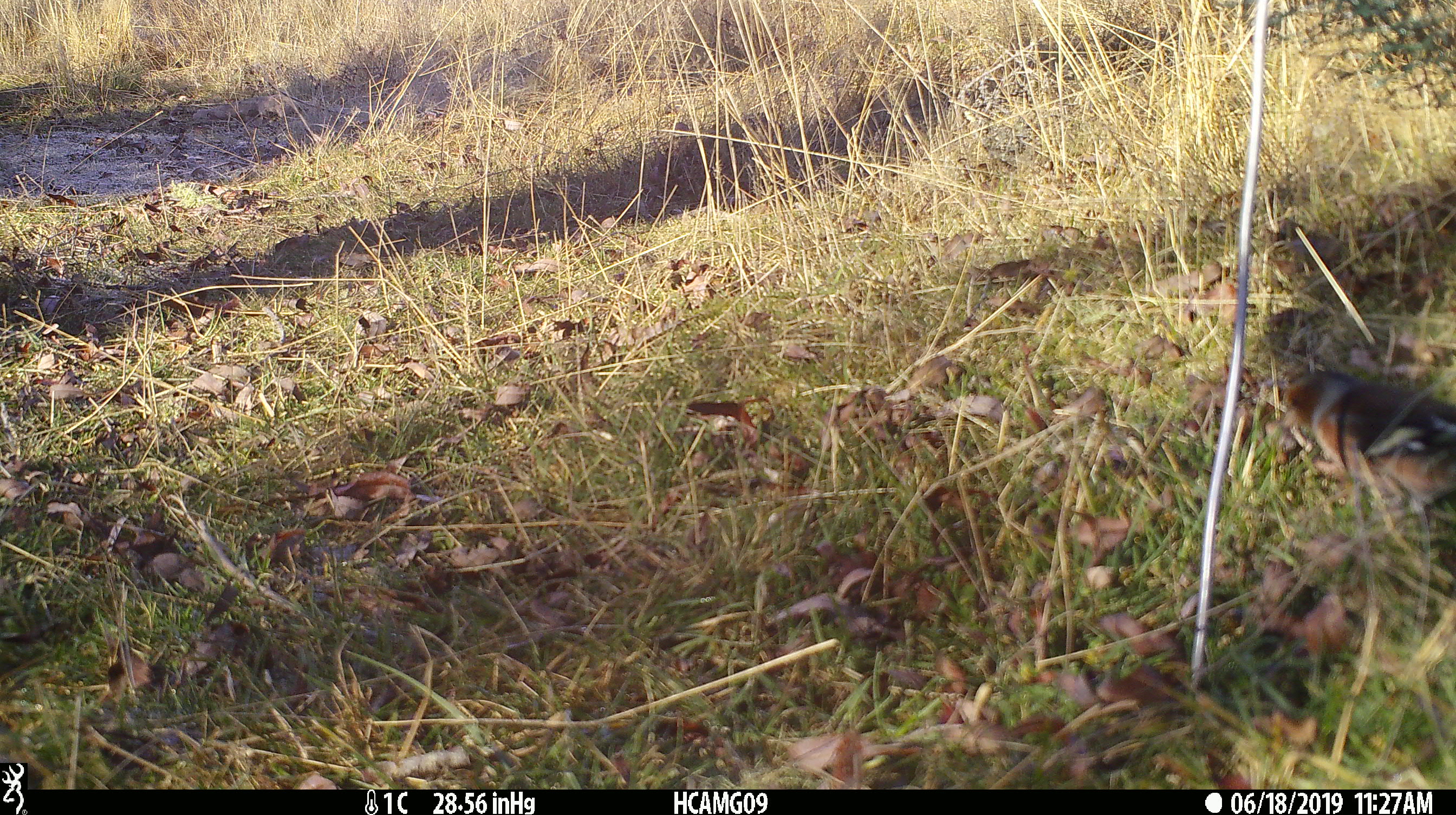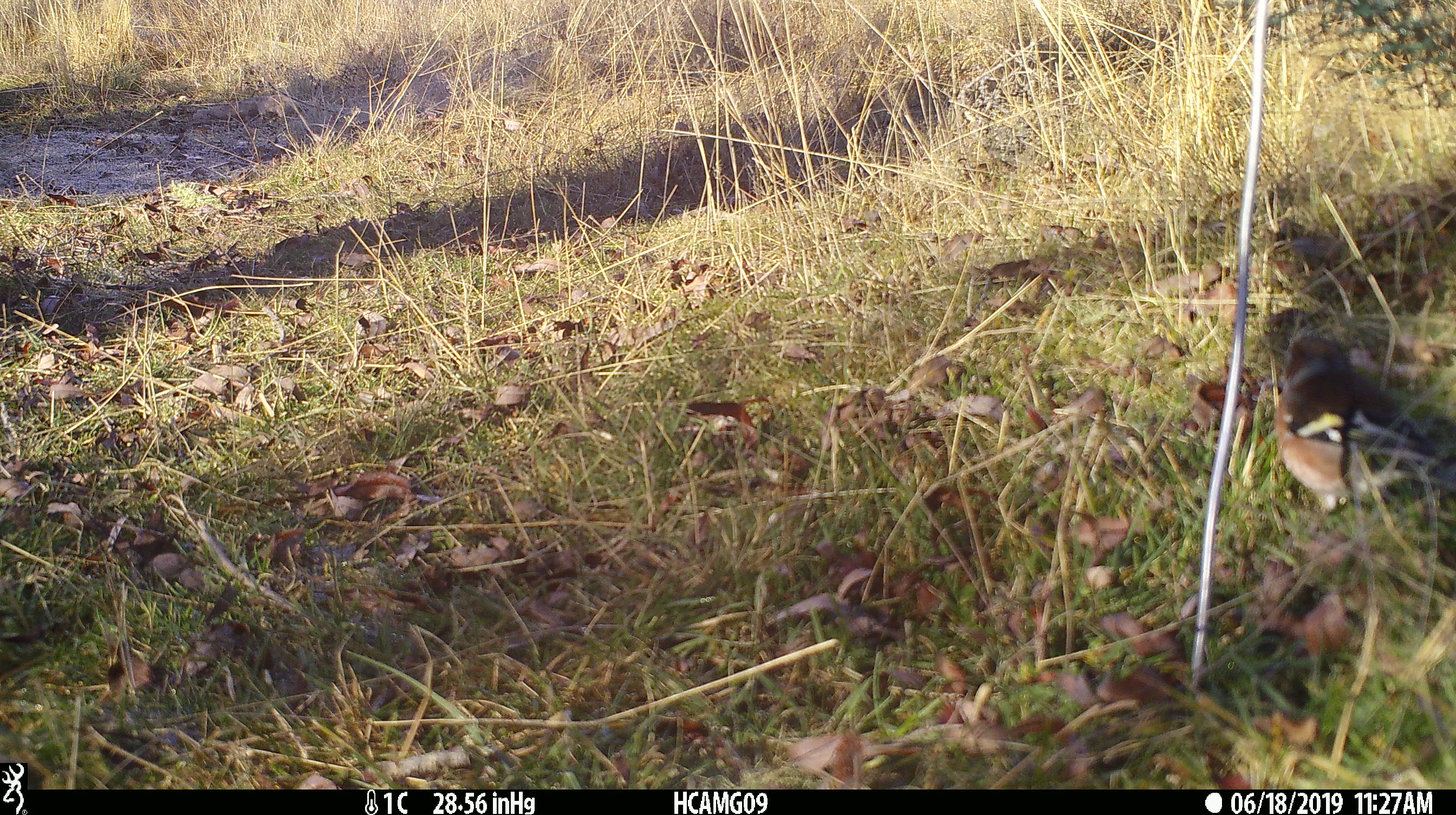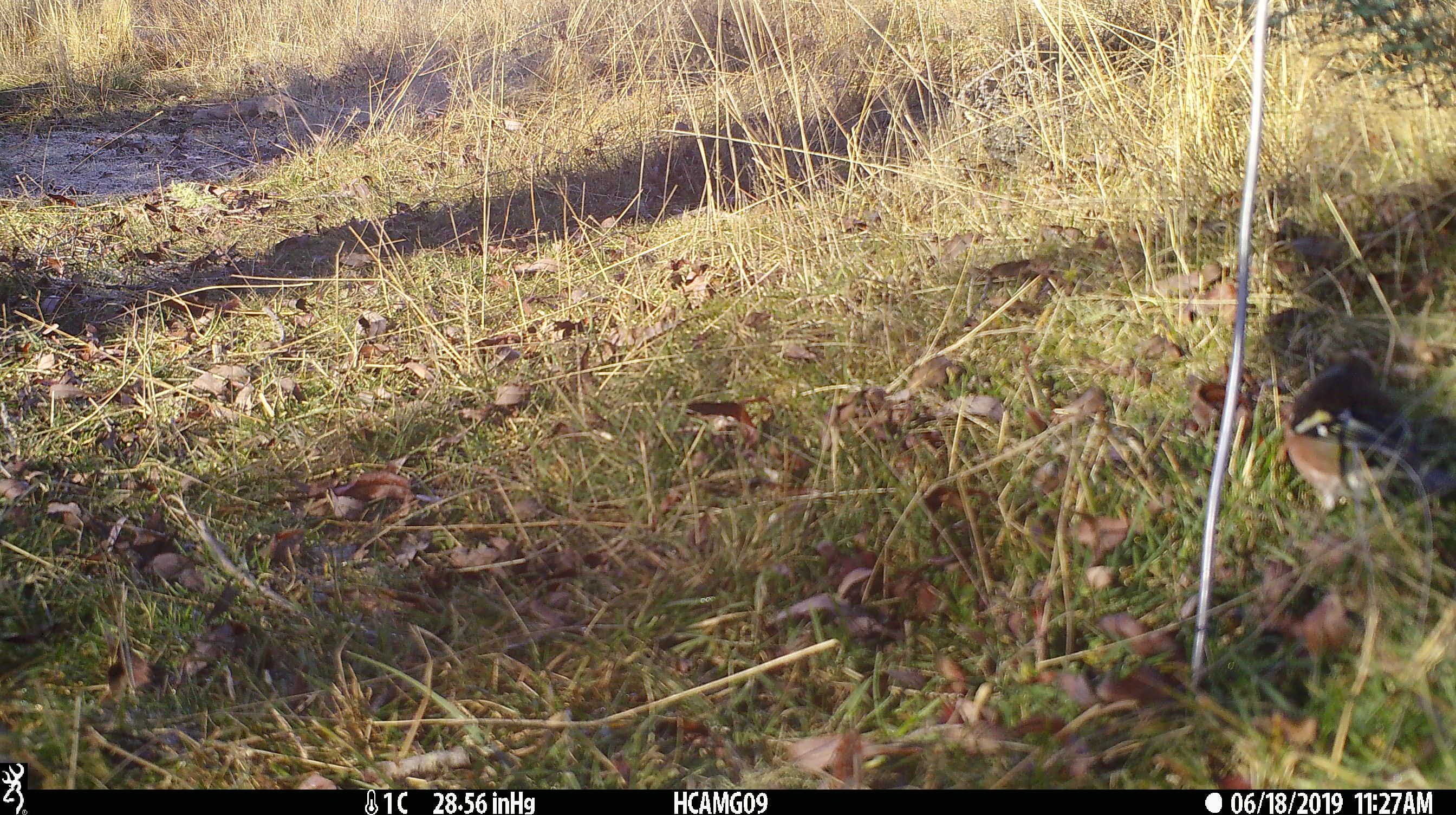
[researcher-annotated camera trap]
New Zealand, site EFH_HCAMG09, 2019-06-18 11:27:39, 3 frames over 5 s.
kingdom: Animalia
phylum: Chordata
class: Aves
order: Passeriformes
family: Fringillidae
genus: Fringilla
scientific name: Fringilla coelebs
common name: common chaffinch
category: chaffinch